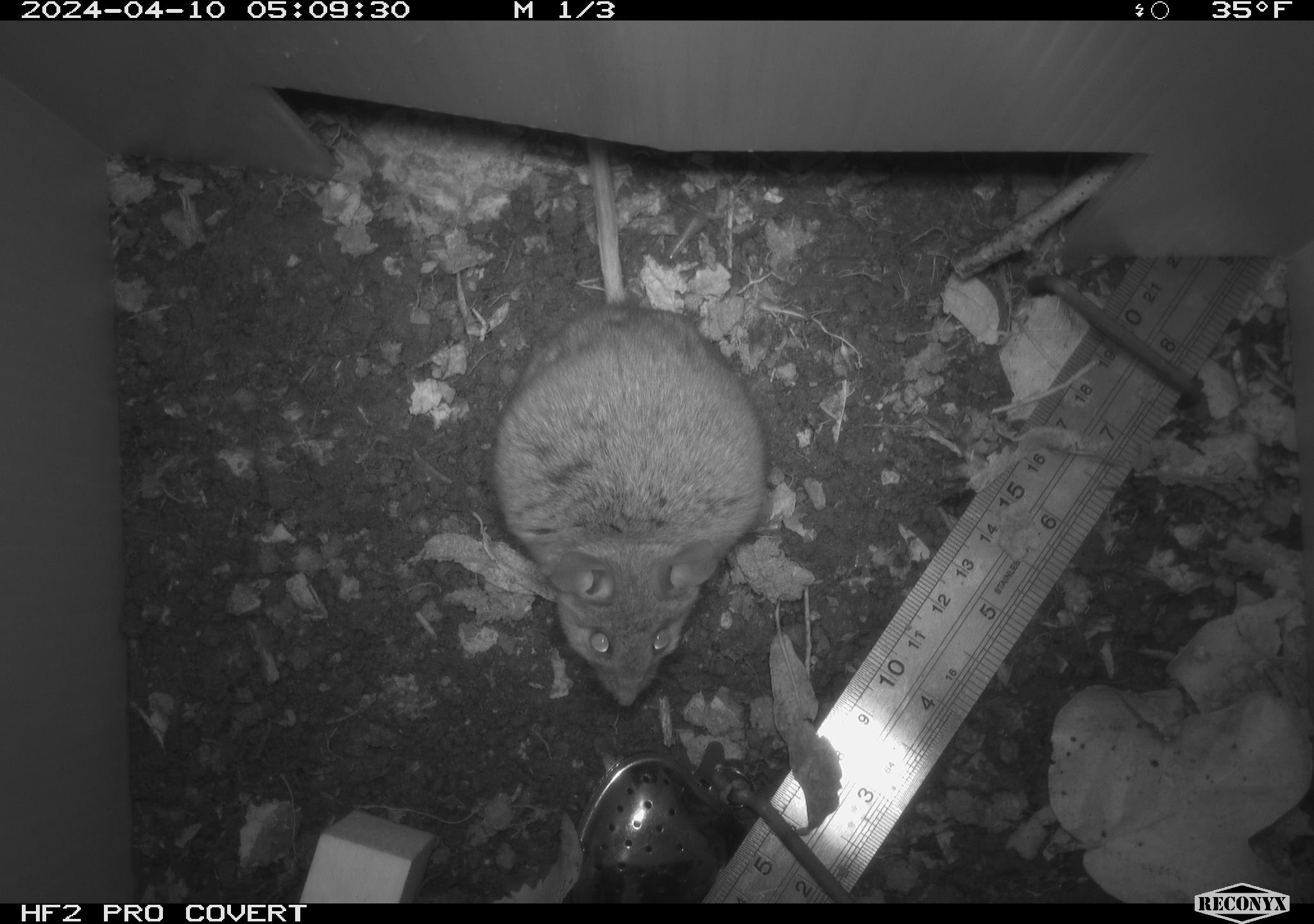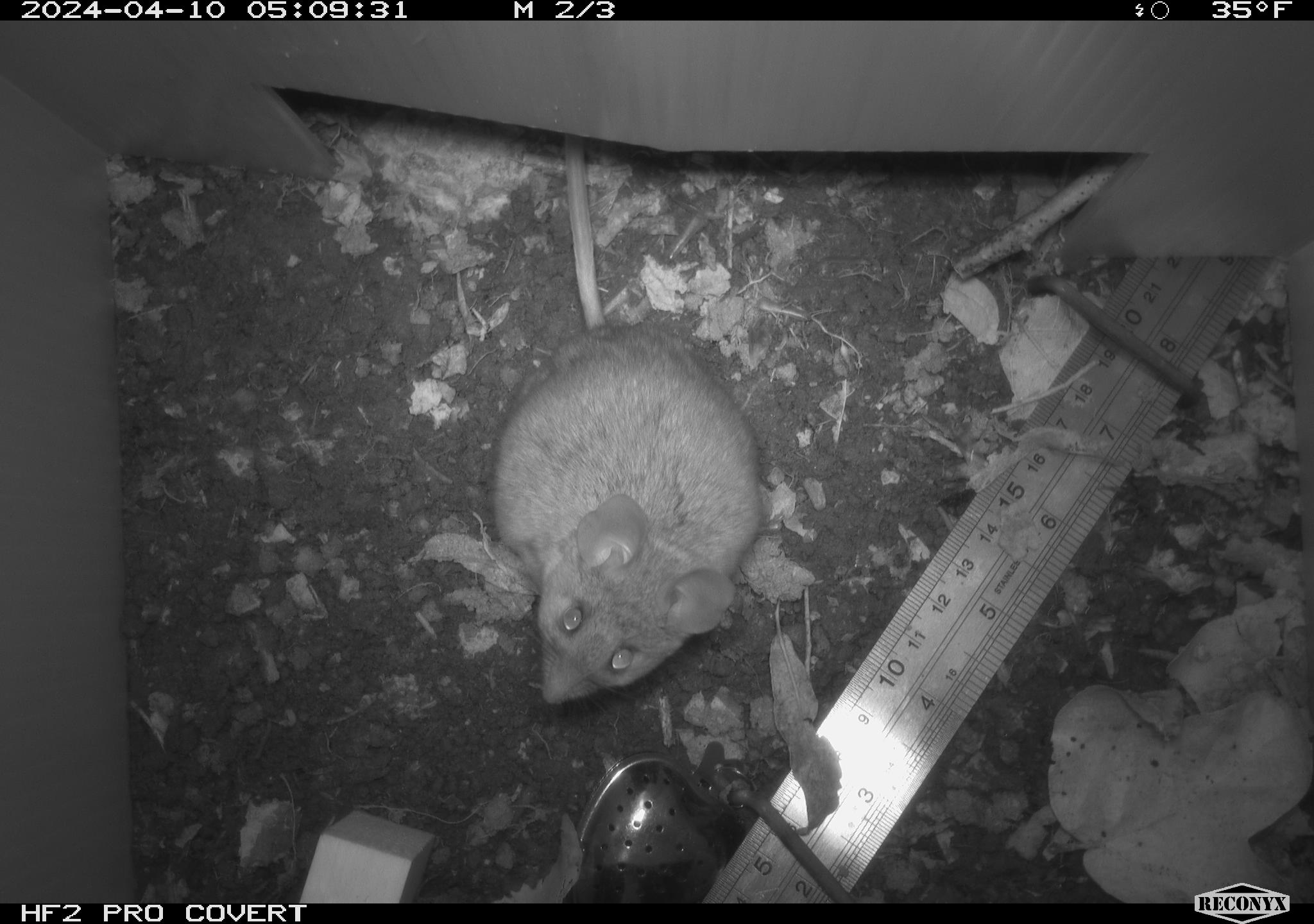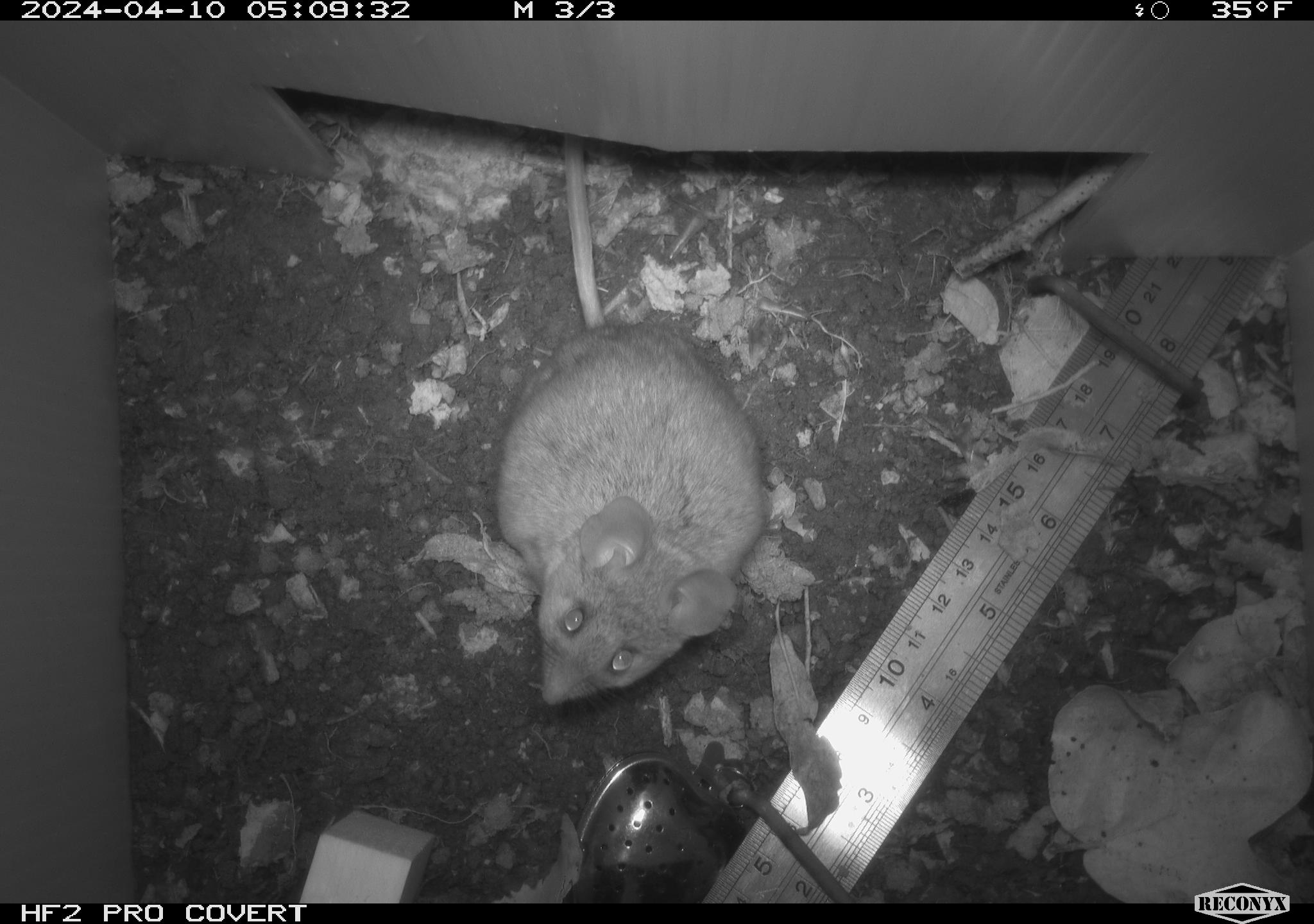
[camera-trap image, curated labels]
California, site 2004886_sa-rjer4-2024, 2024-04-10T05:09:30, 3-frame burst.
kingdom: Animalia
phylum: Chordata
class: Mammalia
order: Rodentia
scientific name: Rodentia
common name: woodrat or rat or mouse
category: woodrat or rat or mouse species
Woodrat or rat or mouse species (woodrat or rat or mouse) (Rodentia).